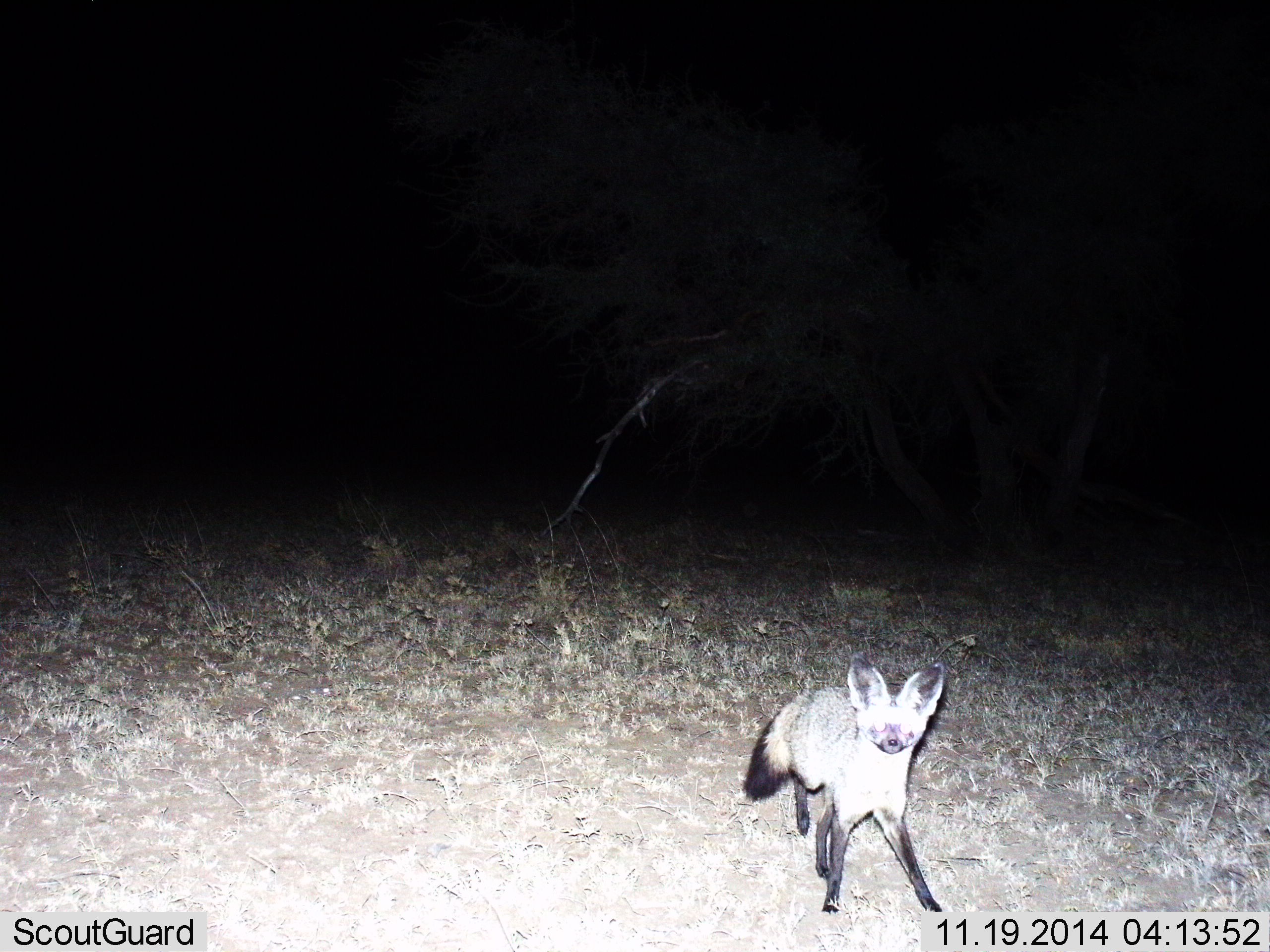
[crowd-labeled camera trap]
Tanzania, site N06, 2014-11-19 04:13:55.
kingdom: Animalia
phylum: Chordata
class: Mammalia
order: Carnivora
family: Canidae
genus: Otocyon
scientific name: Otocyon megalotis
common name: bat-eared fox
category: batearedfox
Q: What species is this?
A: Batearedfox (bat-eared fox) (Otocyon megalotis).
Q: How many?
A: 1.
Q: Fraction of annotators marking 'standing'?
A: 80%.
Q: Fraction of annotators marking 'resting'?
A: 0%.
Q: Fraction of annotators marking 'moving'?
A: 20%.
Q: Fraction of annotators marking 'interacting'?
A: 0%.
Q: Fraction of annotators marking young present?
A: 0%.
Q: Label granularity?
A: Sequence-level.